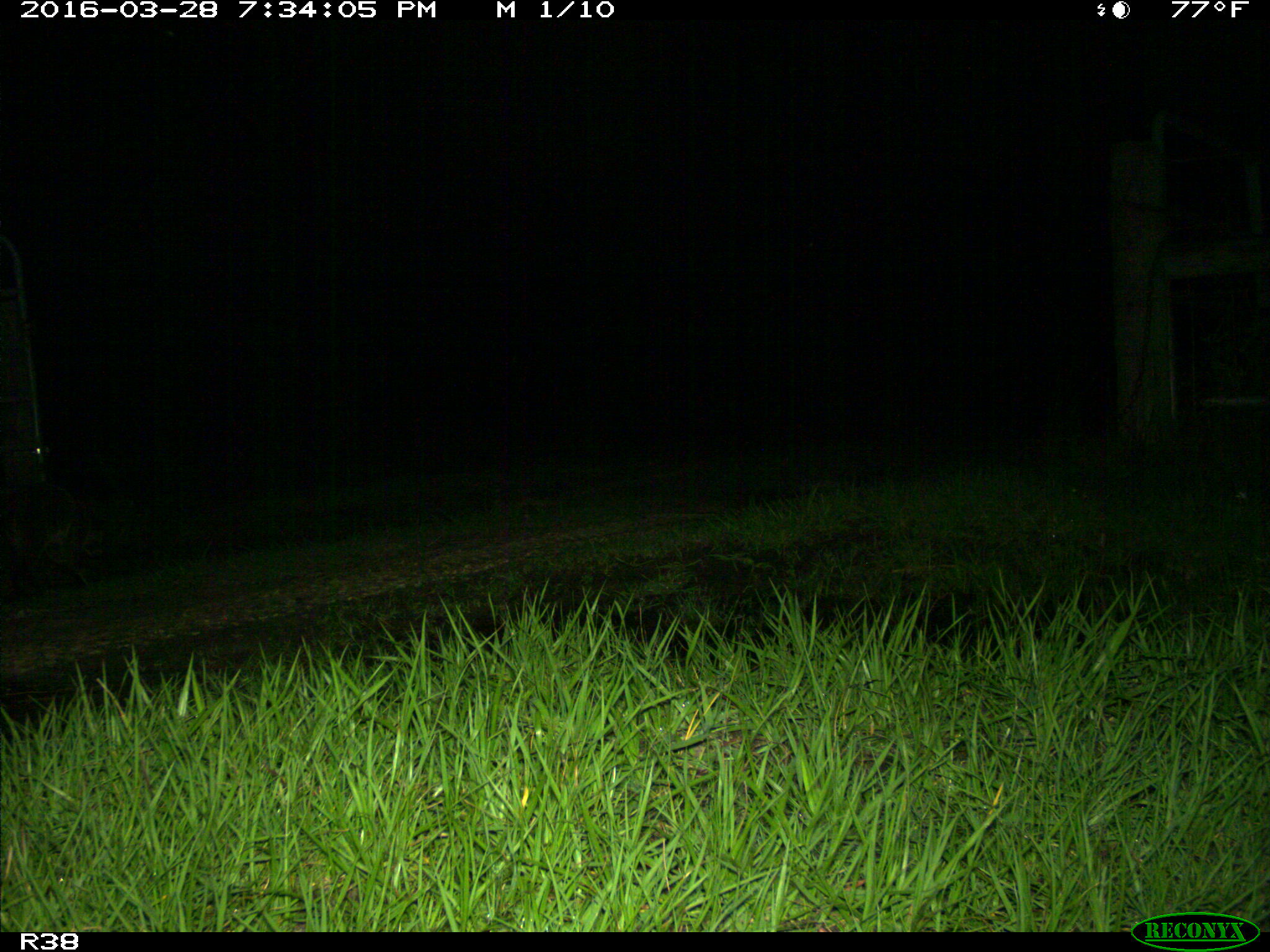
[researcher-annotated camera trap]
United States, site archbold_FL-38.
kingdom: Animalia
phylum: Chordata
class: Mammalia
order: Carnivora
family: Procyonidae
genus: Procyon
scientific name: Procyon lotor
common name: common raccoon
Procyon lotor (common raccoon).